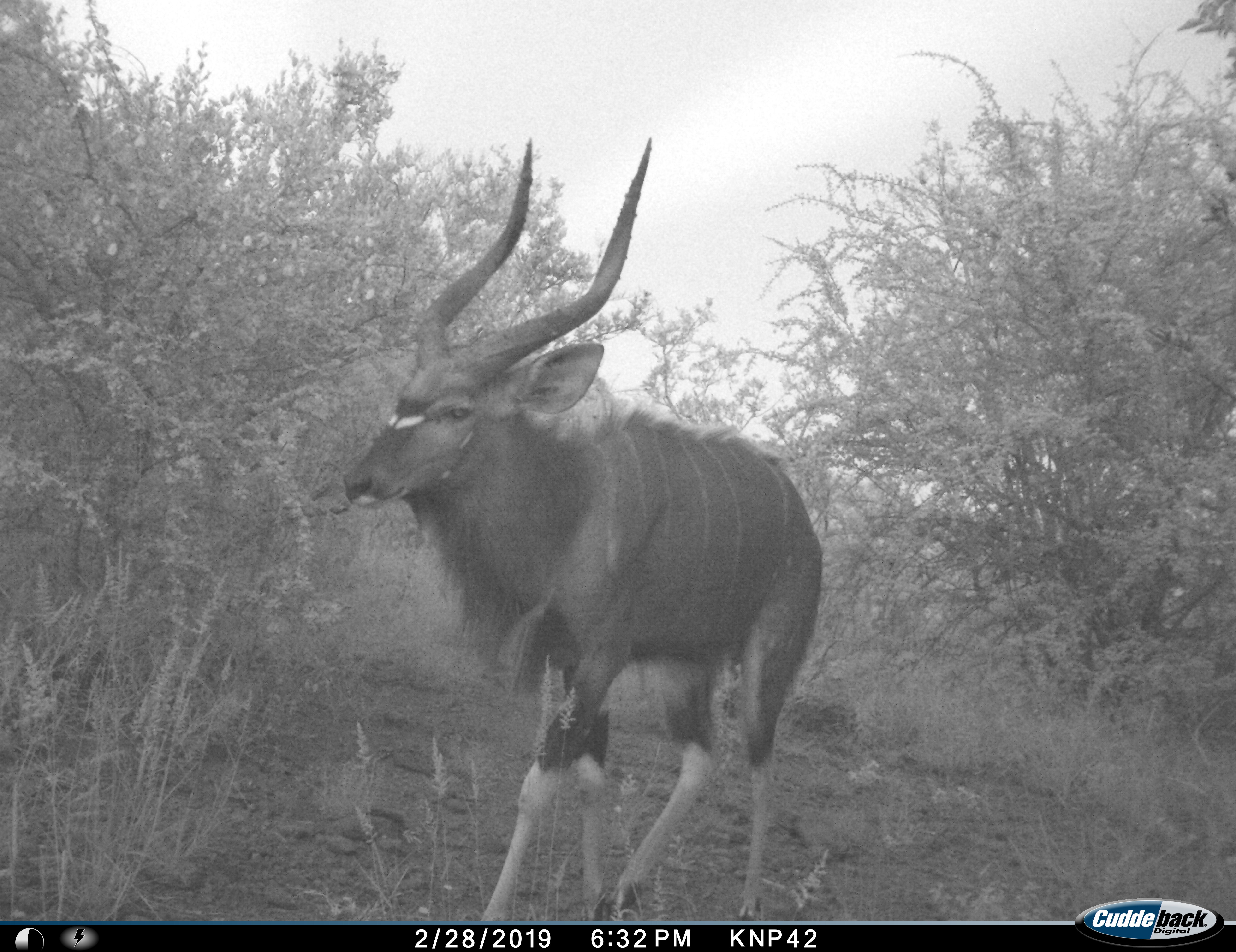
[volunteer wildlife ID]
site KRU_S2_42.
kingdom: Animalia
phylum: Chordata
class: Mammalia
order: Artiodactyla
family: Bovidae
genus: Tragelaphus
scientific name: Tragelaphus angasii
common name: nyala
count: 1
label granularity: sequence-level